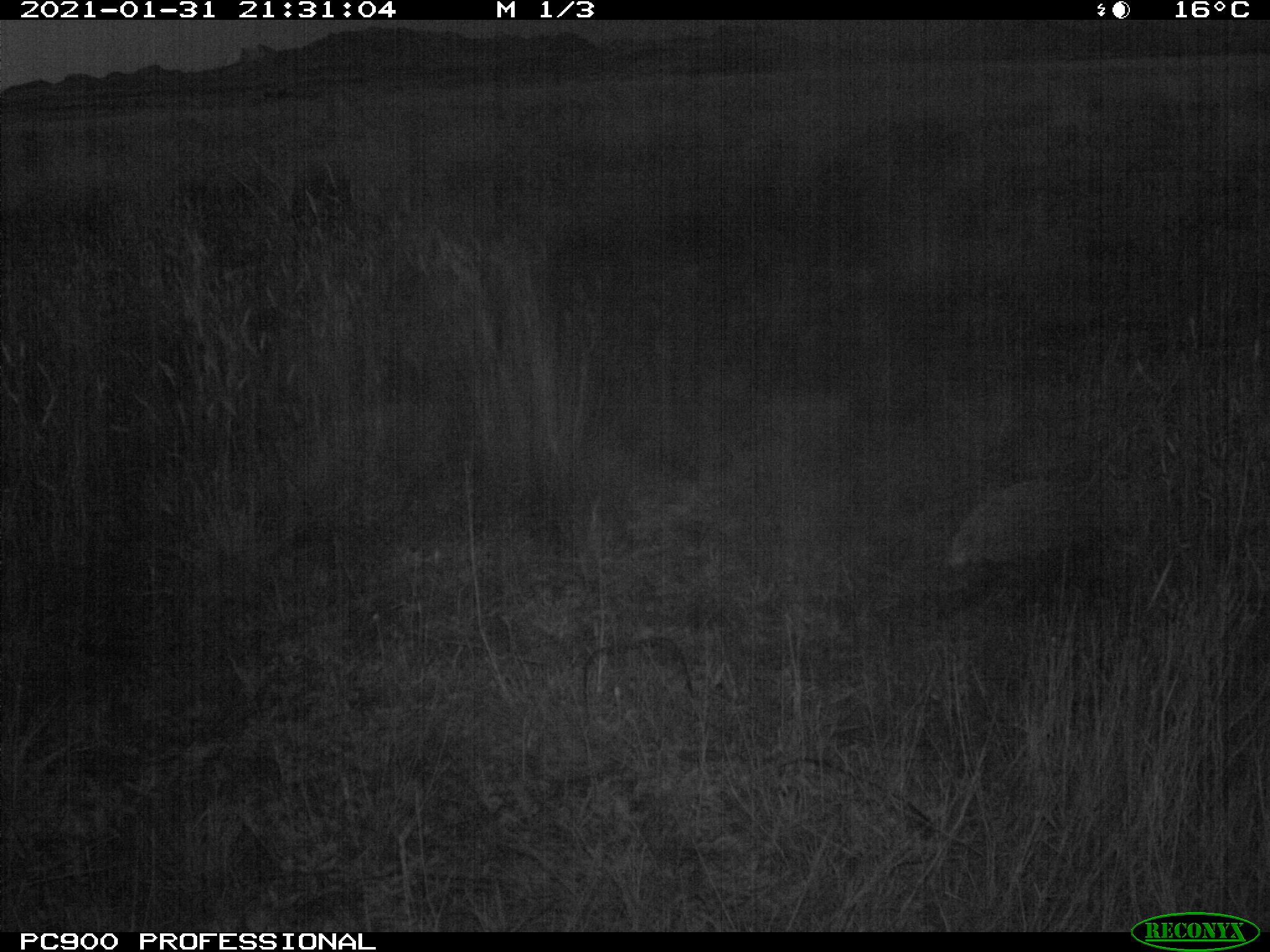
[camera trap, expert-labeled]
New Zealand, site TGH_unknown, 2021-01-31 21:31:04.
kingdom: Animalia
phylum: Chordata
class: Mammalia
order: Eulipotyphla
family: Erinaceidae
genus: Erinaceus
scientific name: Erinaceus europaeus europaeus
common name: european hedgehog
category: hedgehog